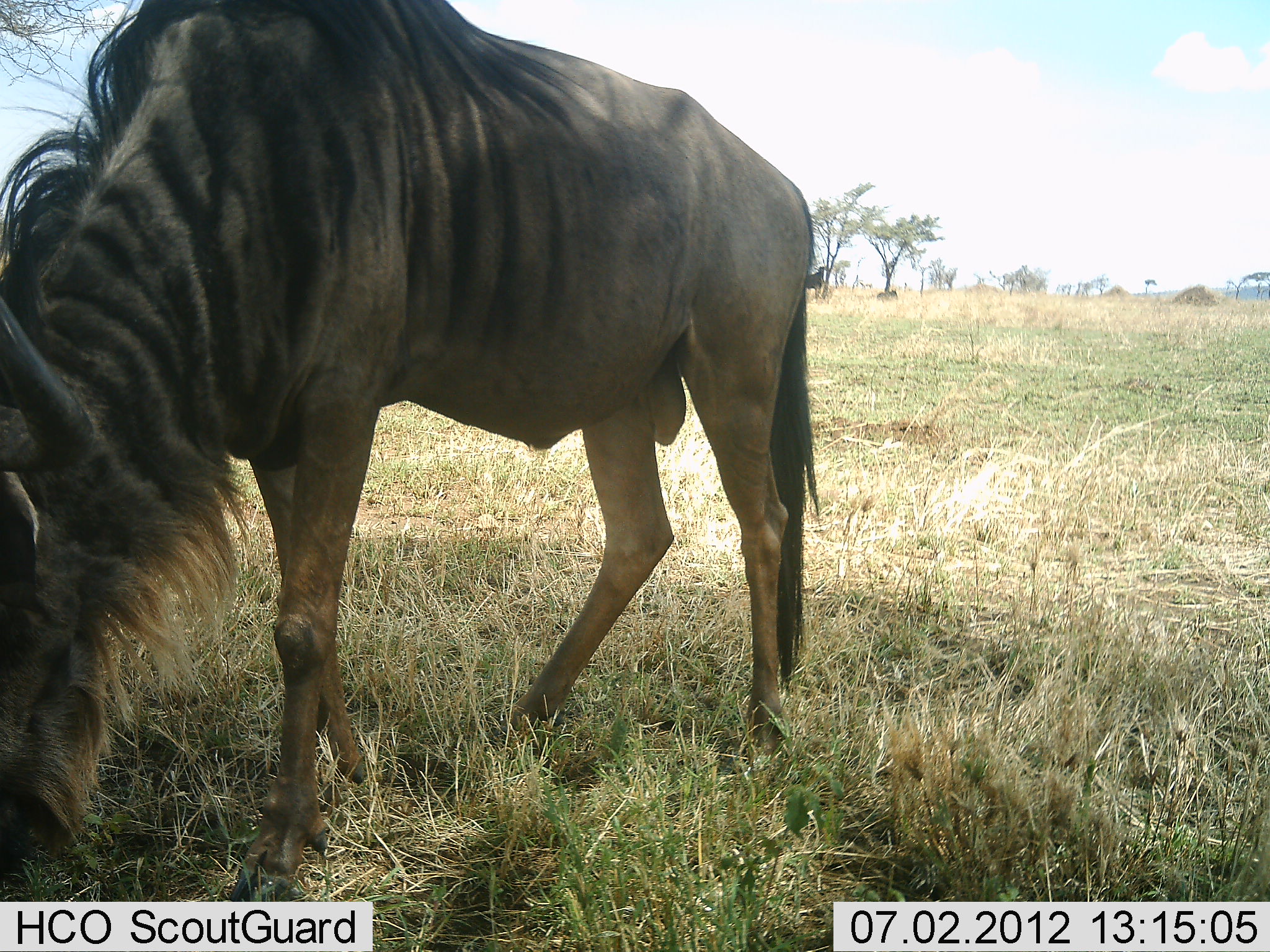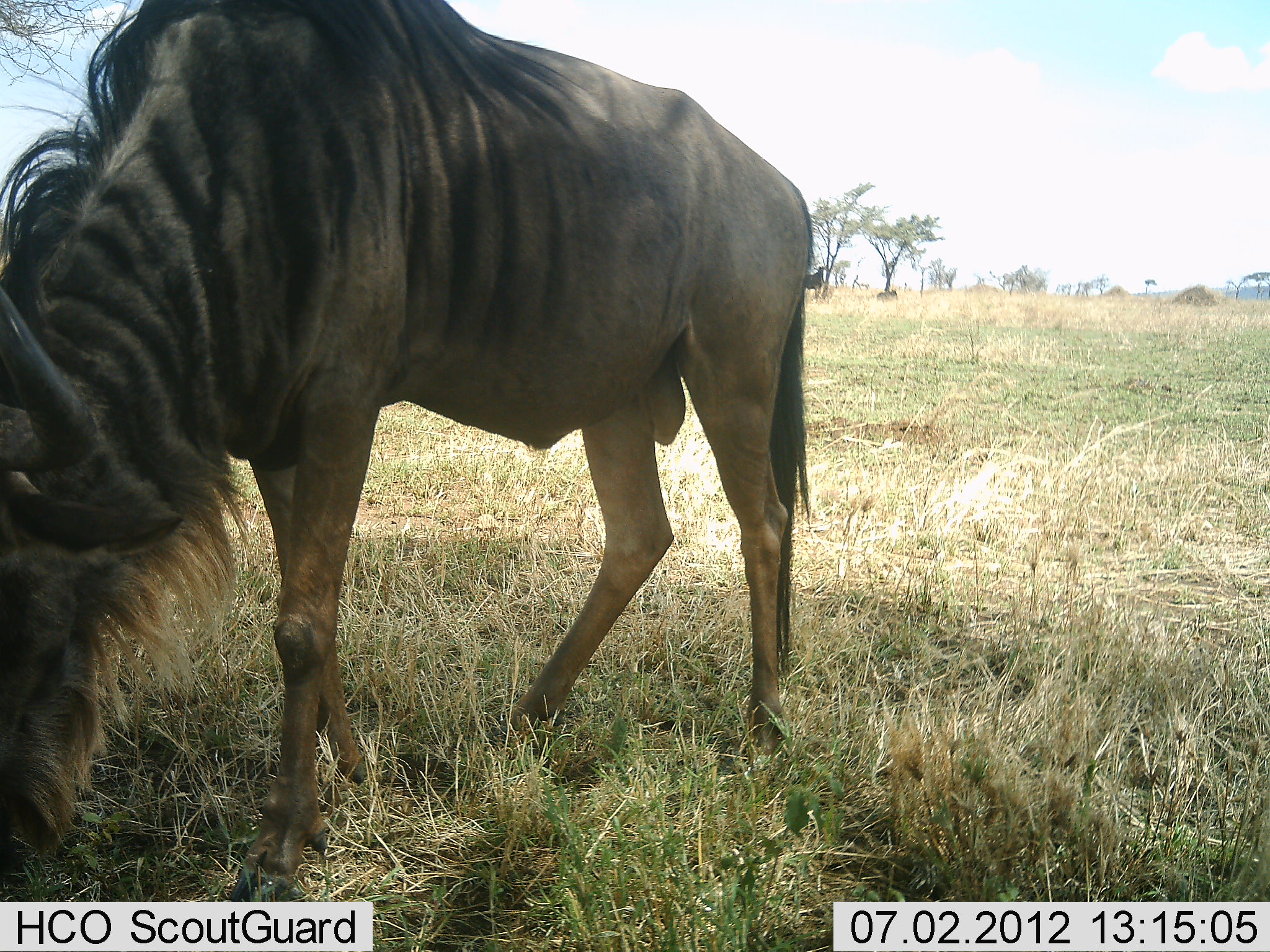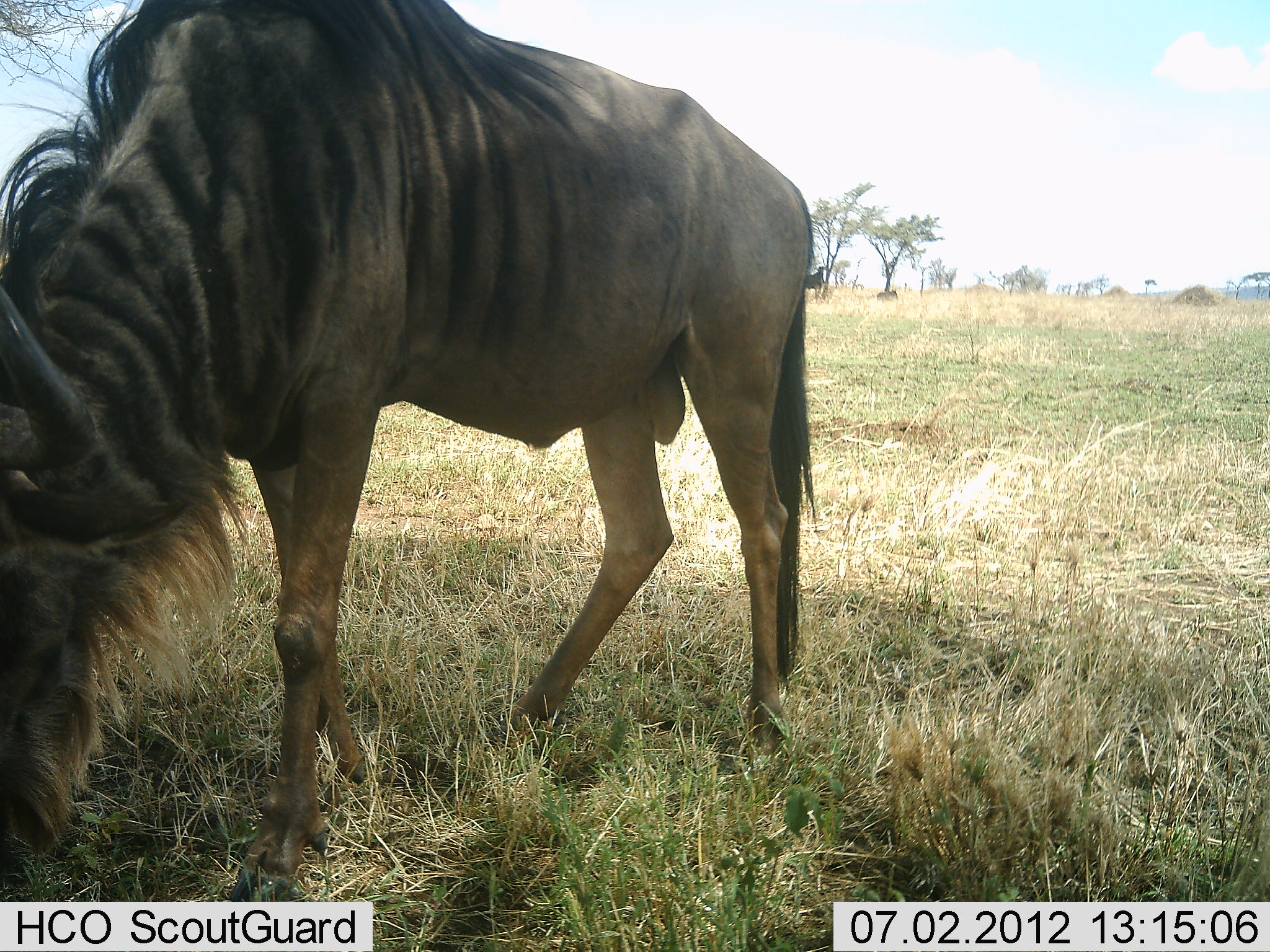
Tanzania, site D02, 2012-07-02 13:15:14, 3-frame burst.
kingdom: Animalia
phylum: Chordata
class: Mammalia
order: Artiodactyla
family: Bovidae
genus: Connochaetes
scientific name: Connochaetes taurinus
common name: blue wildebeest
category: wildebeest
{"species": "wildebeest (blue wildebeest) (Connochaetes taurinus)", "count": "1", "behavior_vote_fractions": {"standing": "18%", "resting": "0%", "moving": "9%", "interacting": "0%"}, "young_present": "0%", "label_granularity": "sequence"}